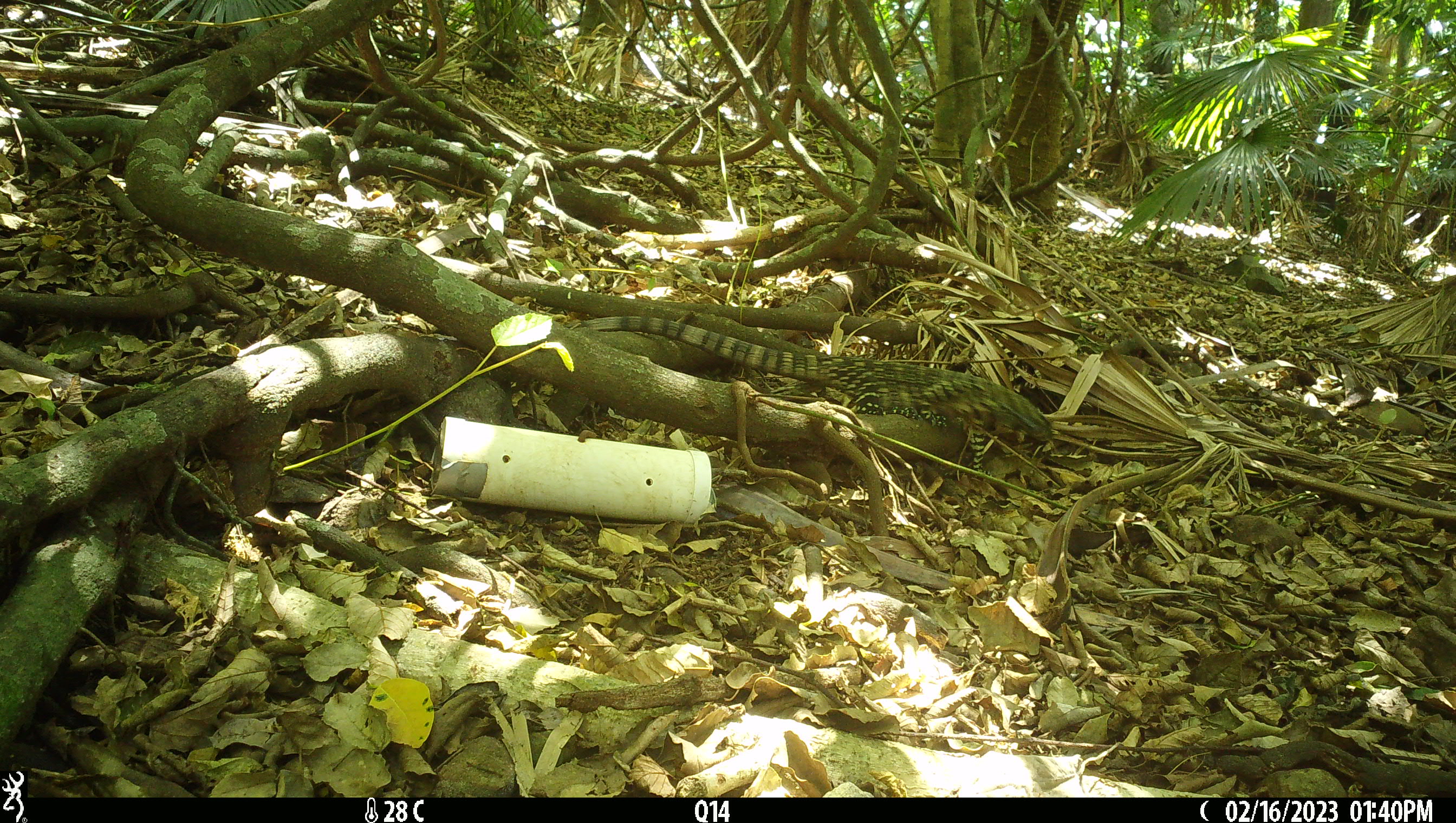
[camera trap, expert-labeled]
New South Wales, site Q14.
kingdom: Animalia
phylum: Chordata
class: Reptilia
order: Squamata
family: Varanidae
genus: Varanus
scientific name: Varanus varius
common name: lace monitor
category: goanna